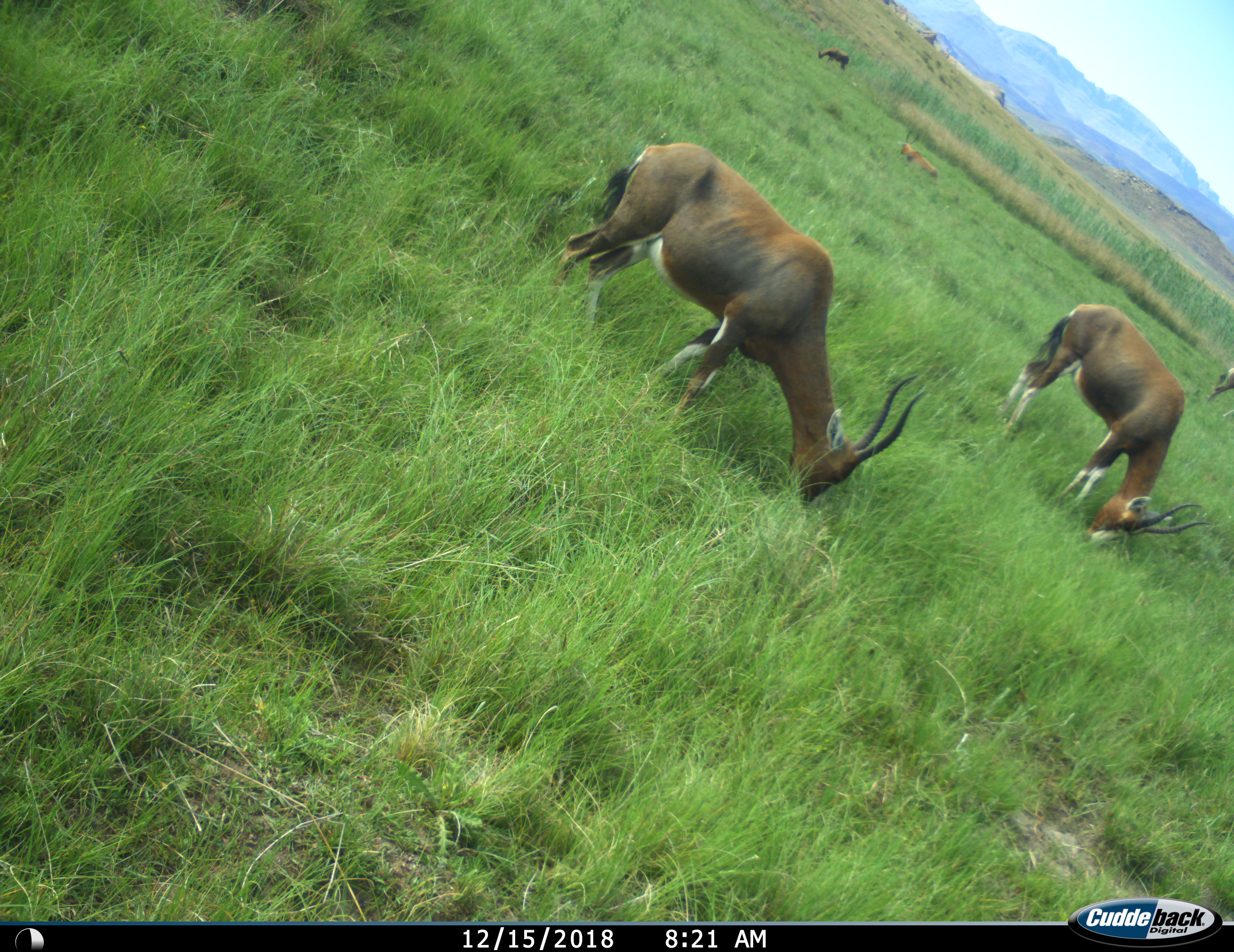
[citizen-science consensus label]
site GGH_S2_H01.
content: unidentified animal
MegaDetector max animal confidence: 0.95